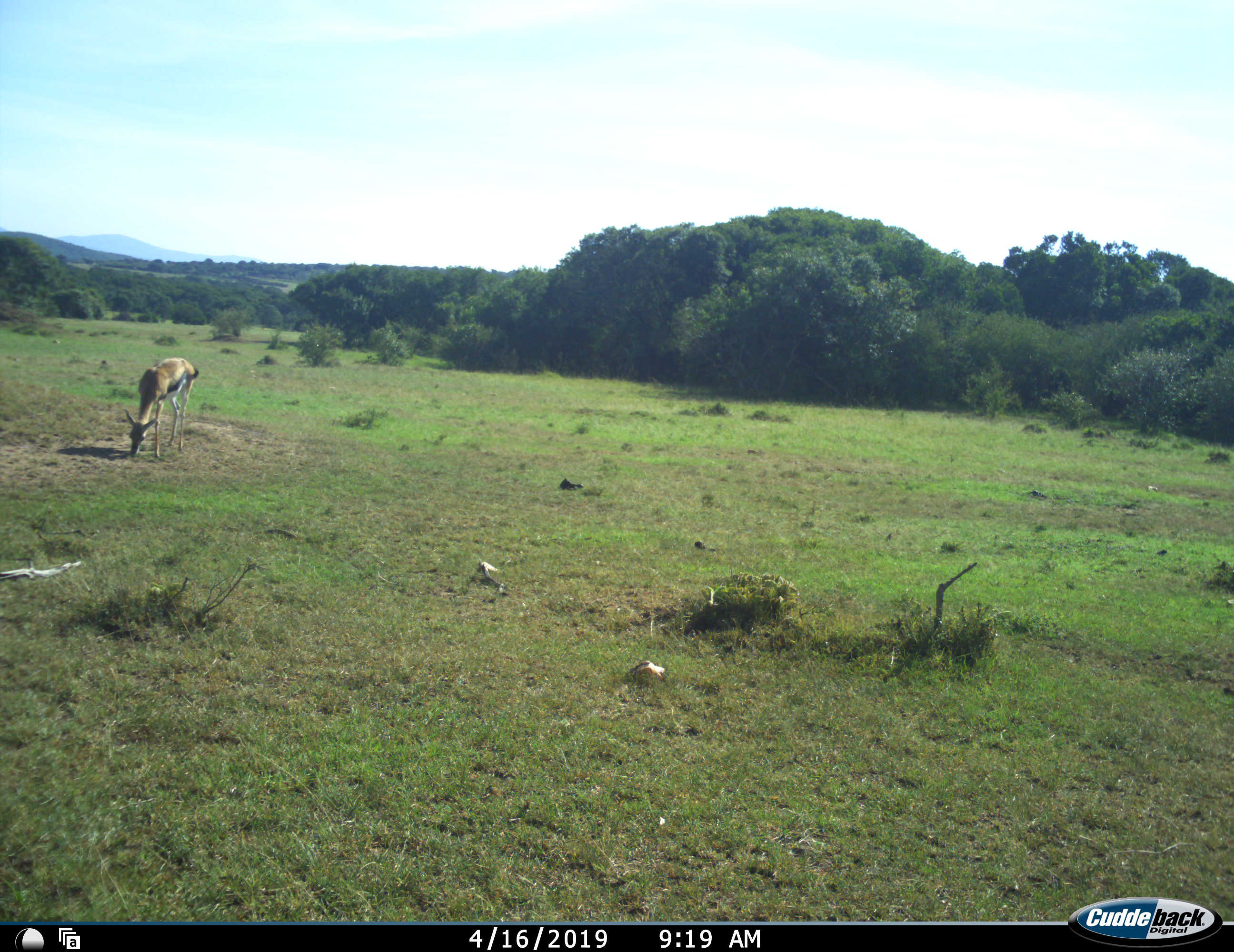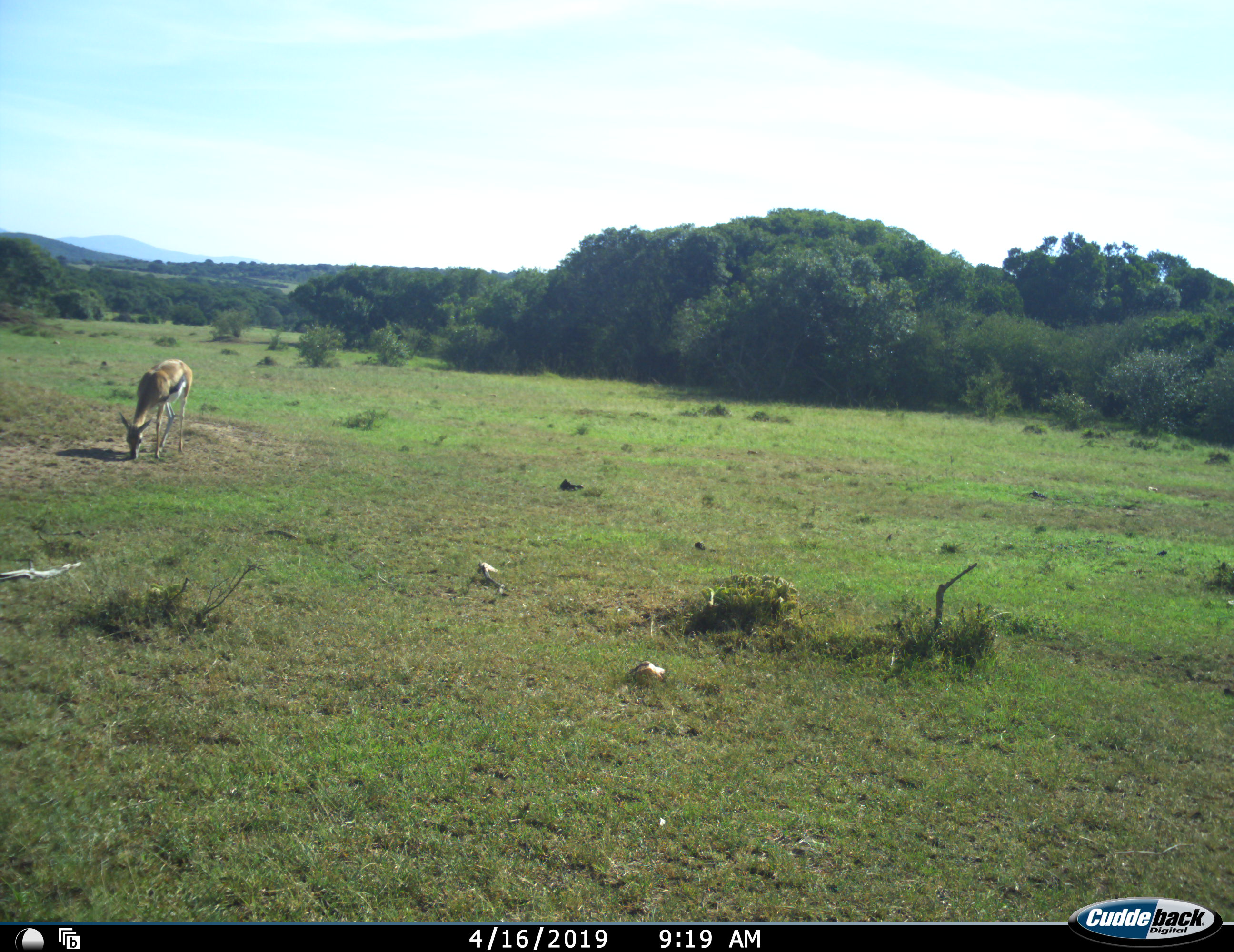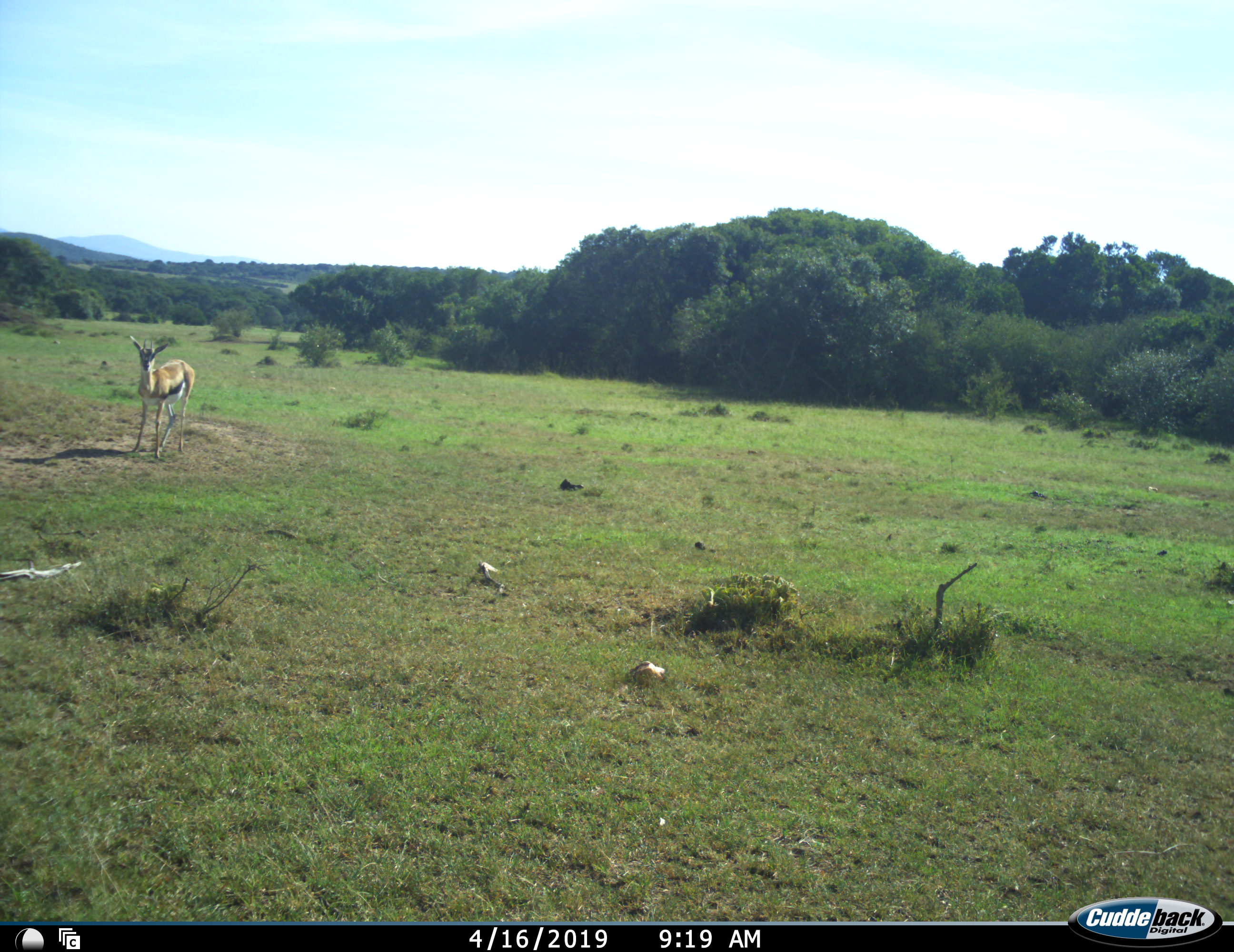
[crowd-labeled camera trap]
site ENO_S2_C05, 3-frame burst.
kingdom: Animalia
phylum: Chordata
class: Mammalia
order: Artiodactyla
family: Bovidae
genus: Eudorcas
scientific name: Eudorcas thomsonii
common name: thomson's gazelle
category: gazellethomsons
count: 1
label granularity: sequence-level